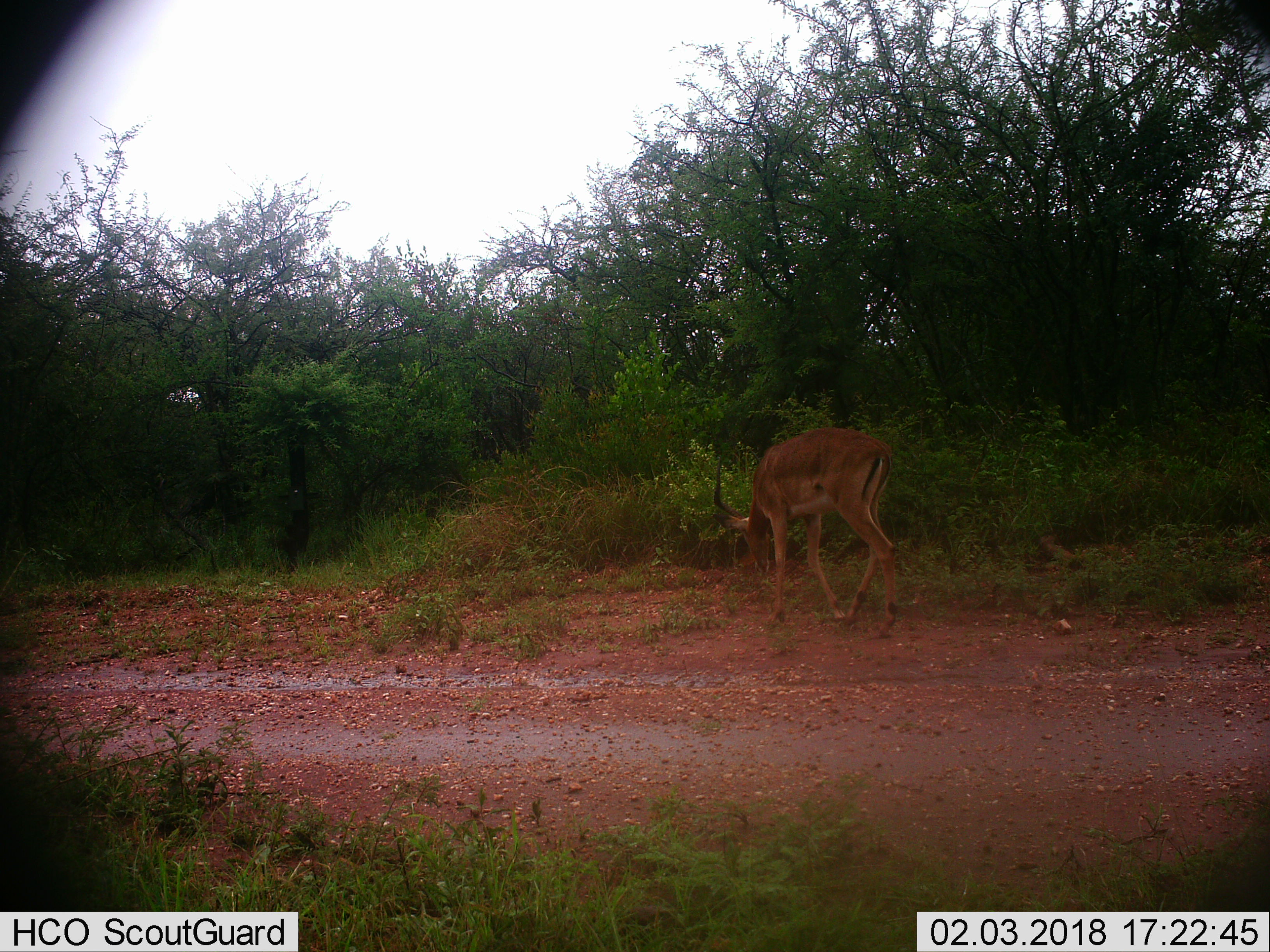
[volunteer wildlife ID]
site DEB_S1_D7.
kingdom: Animalia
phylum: Chordata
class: Mammalia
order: Artiodactyla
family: Bovidae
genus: Aepyceros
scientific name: Aepyceros melampus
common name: impala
Impala (Aepyceros melampus), count 1. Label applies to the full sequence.